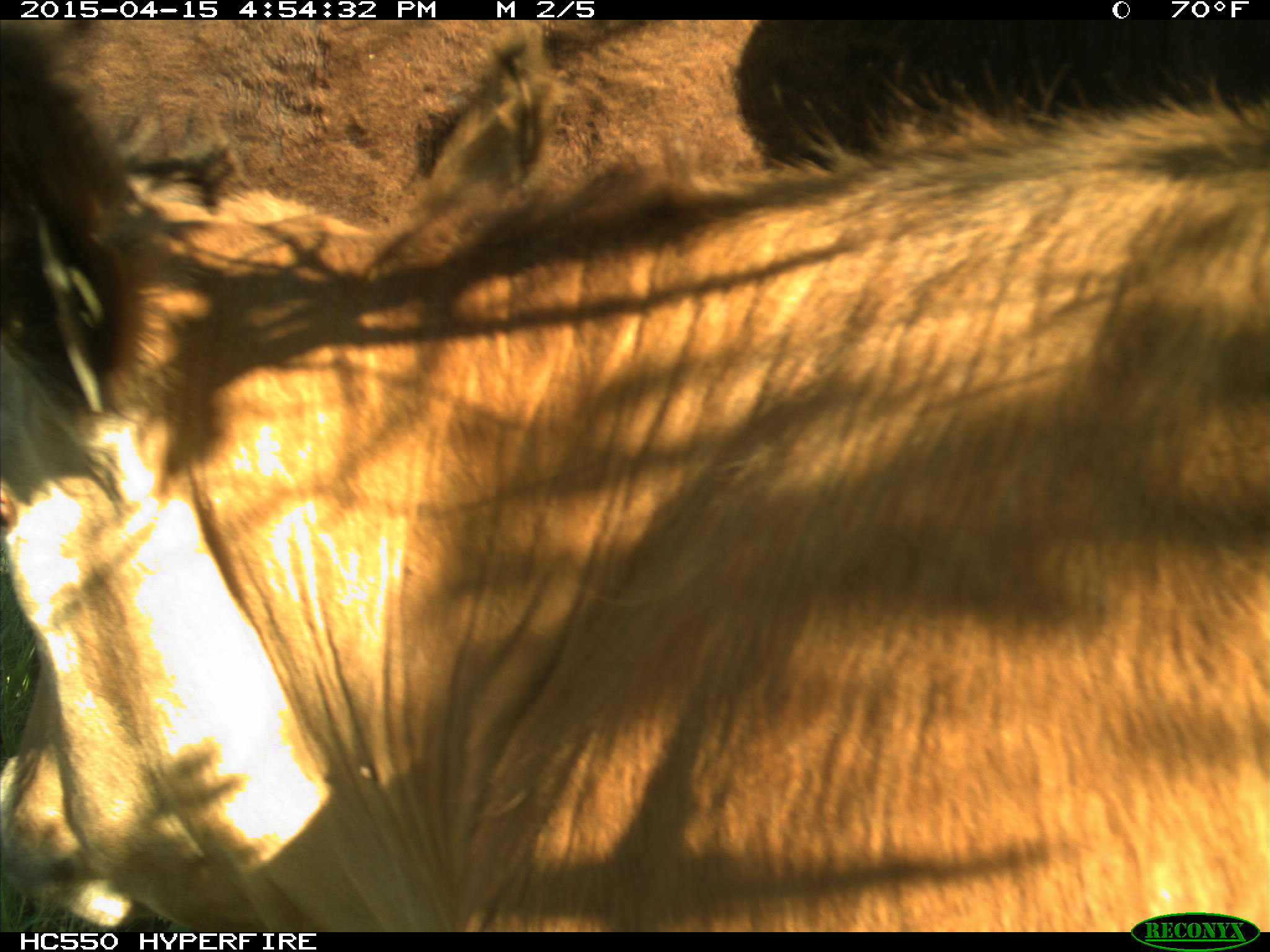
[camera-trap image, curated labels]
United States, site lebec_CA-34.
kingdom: Animalia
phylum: Chordata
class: Mammalia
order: Artiodactyla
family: Bovidae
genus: Bos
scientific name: Bos taurus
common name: domestic cow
Bos taurus (domestic cow).